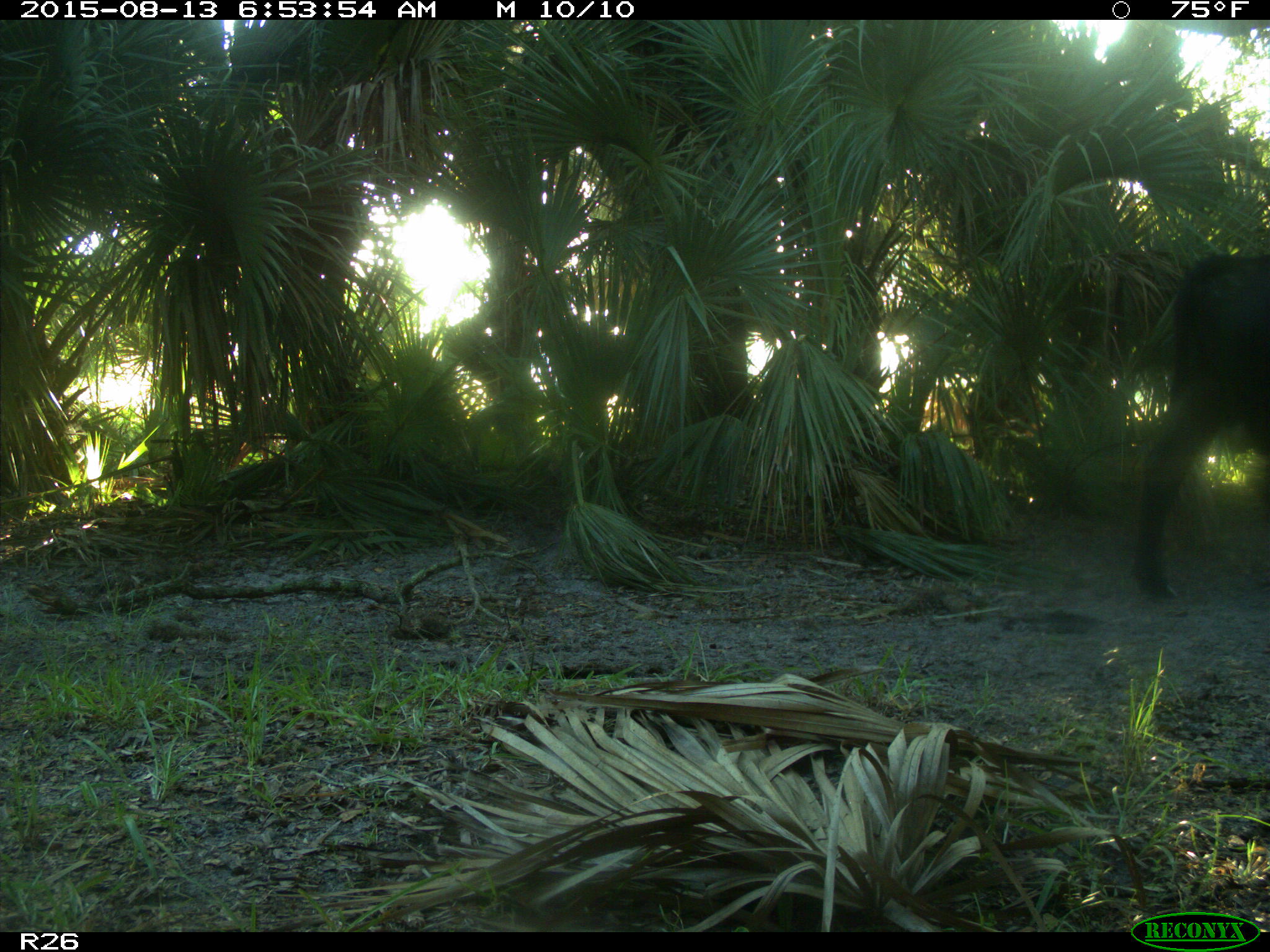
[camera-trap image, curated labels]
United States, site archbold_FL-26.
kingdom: Animalia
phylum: Chordata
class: Mammalia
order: Artiodactyla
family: Bovidae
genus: Bos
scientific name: Bos taurus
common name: domestic cow